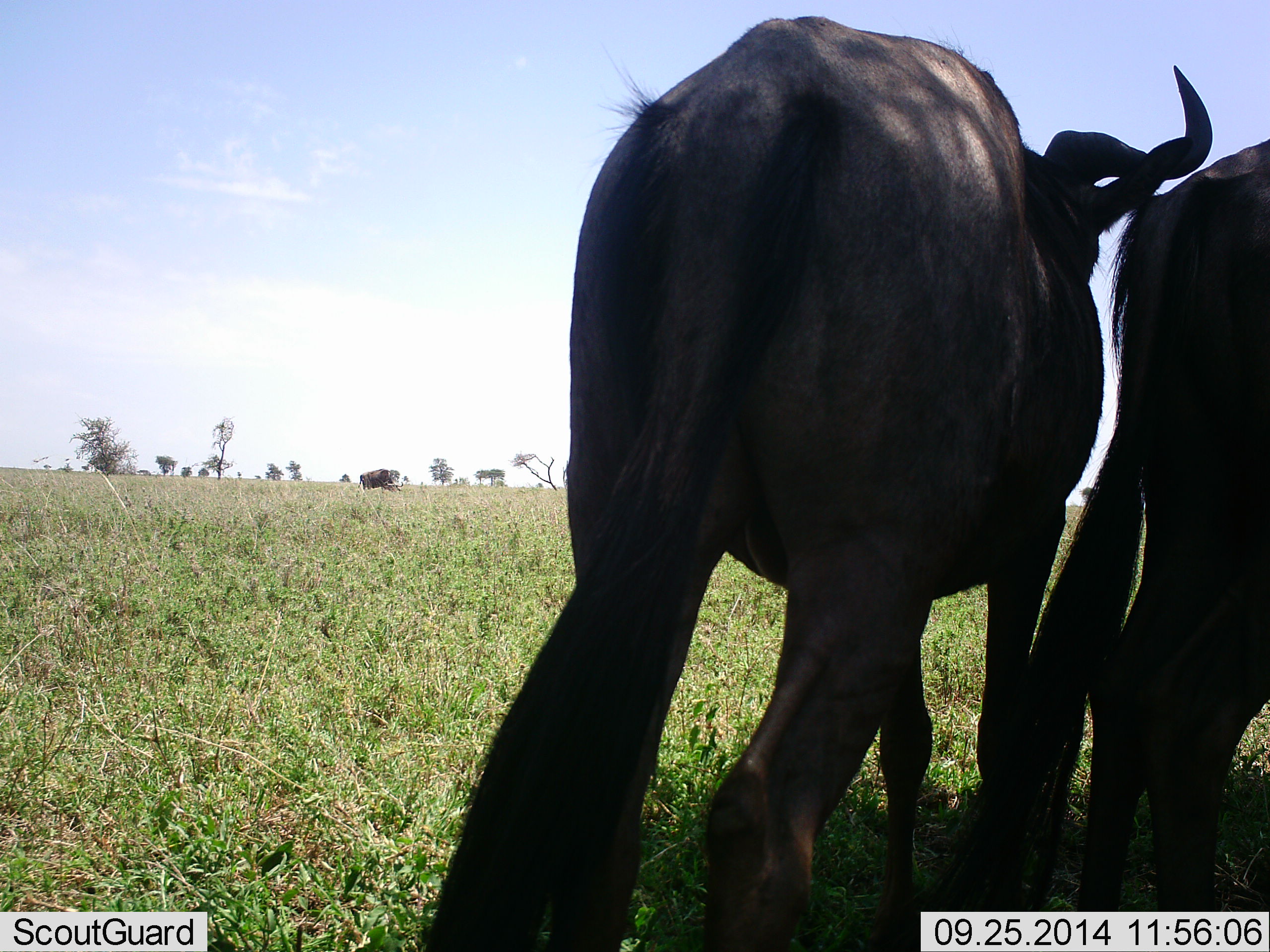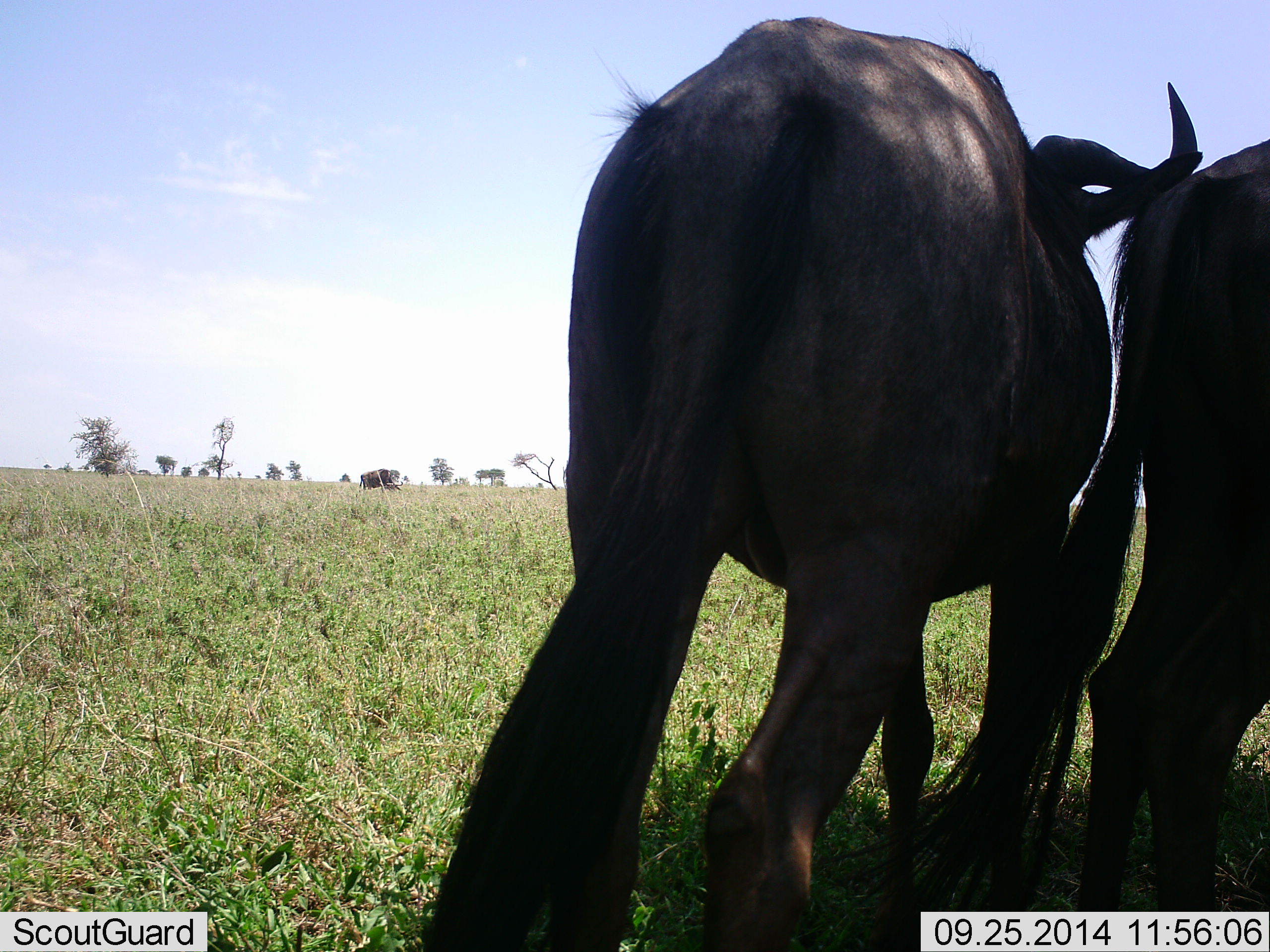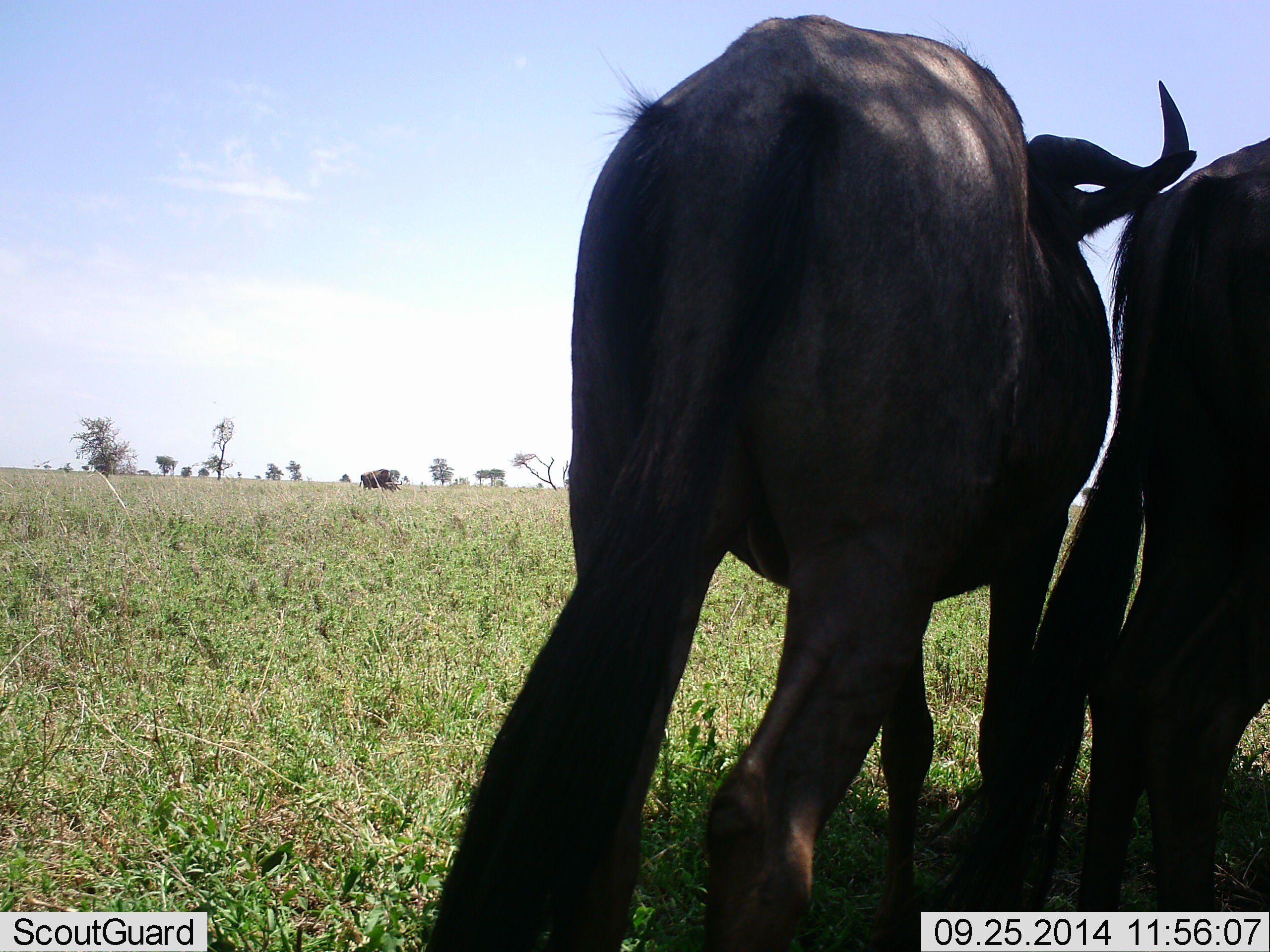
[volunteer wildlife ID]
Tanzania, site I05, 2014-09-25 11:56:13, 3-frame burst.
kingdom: Animalia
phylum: Chordata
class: Mammalia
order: Artiodactyla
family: Bovidae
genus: Connochaetes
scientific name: Connochaetes taurinus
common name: blue wildebeest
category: wildebeest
Wildebeest (blue wildebeest) (Connochaetes taurinus), count 2. Behavior (volunteer vote fractions): standing 100%, resting 10%, moving 0%, interacting 0%. Young present (vote fraction): 0%. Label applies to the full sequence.